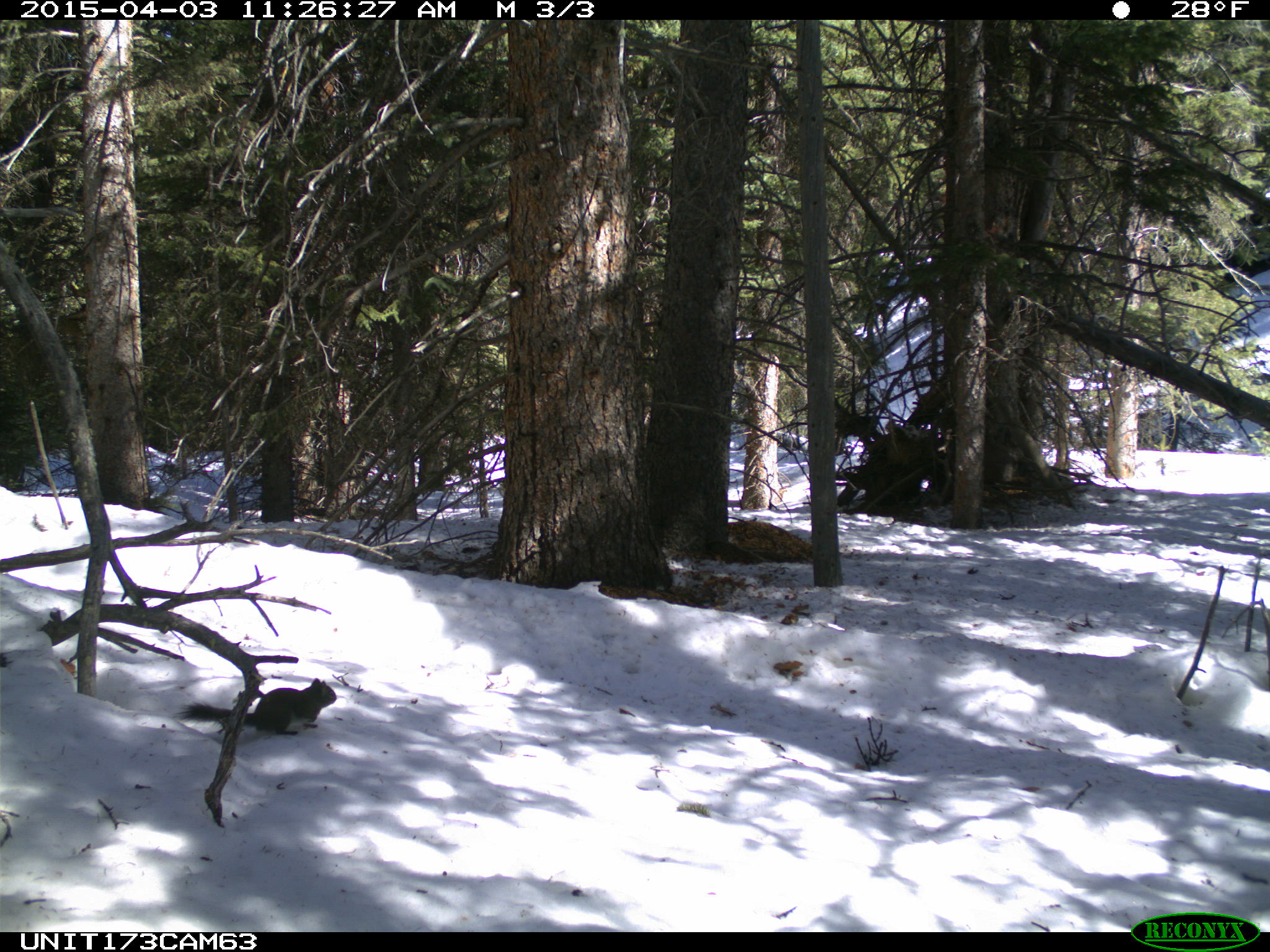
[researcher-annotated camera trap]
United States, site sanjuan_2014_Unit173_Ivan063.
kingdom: Animalia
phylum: Chordata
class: Mammalia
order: Rodentia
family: Sciuridae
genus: Tamiasciurus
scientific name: Tamiasciurus hudsonicus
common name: american red squirrel